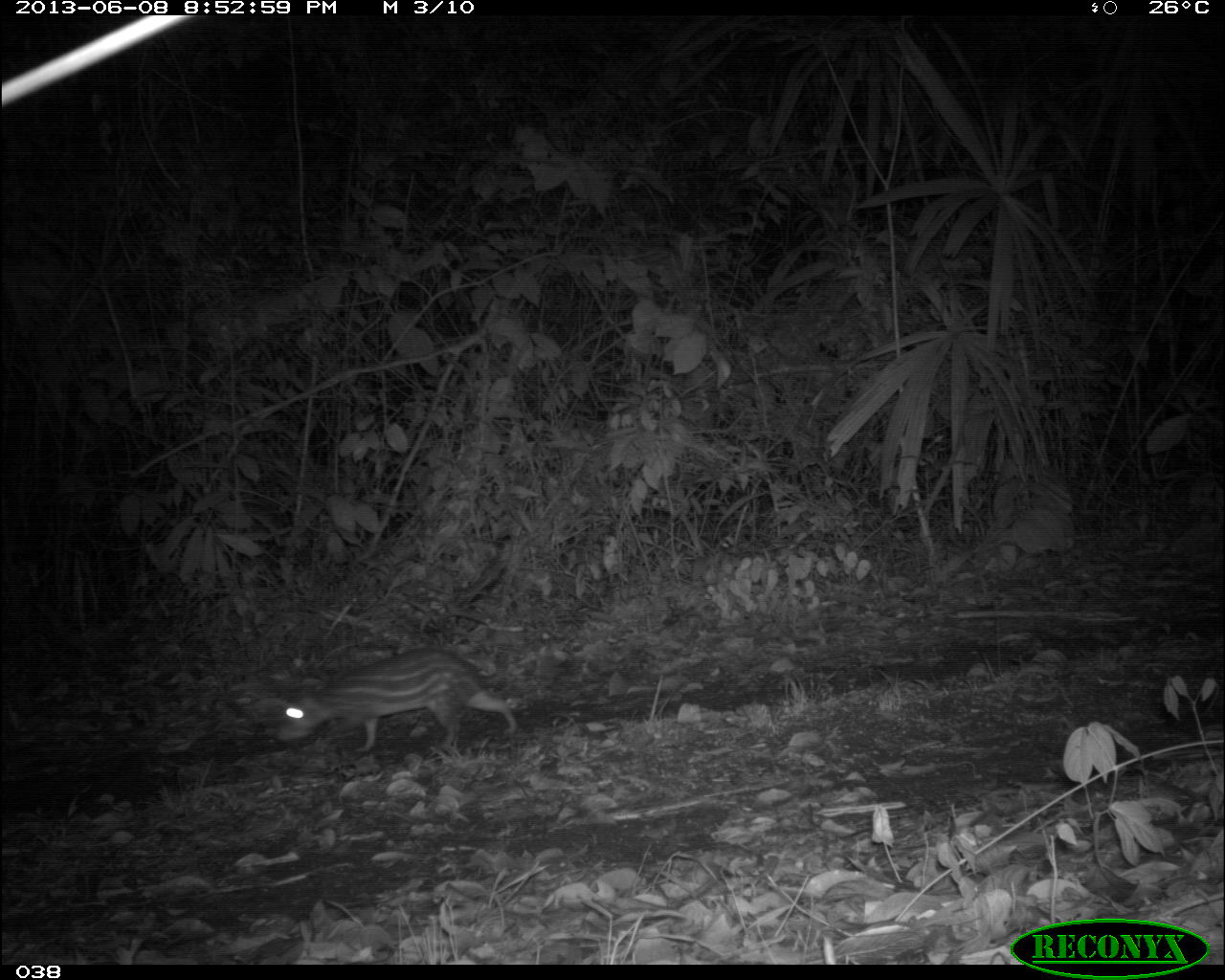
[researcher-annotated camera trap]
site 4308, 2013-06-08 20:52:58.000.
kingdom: Animalia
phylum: Chordata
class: Mammalia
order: Rodentia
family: Cuniculidae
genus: Cuniculus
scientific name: Cuniculus paca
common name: lowland paca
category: agouti paca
Agouti paca (lowland paca) (Cuniculus paca), count 1.